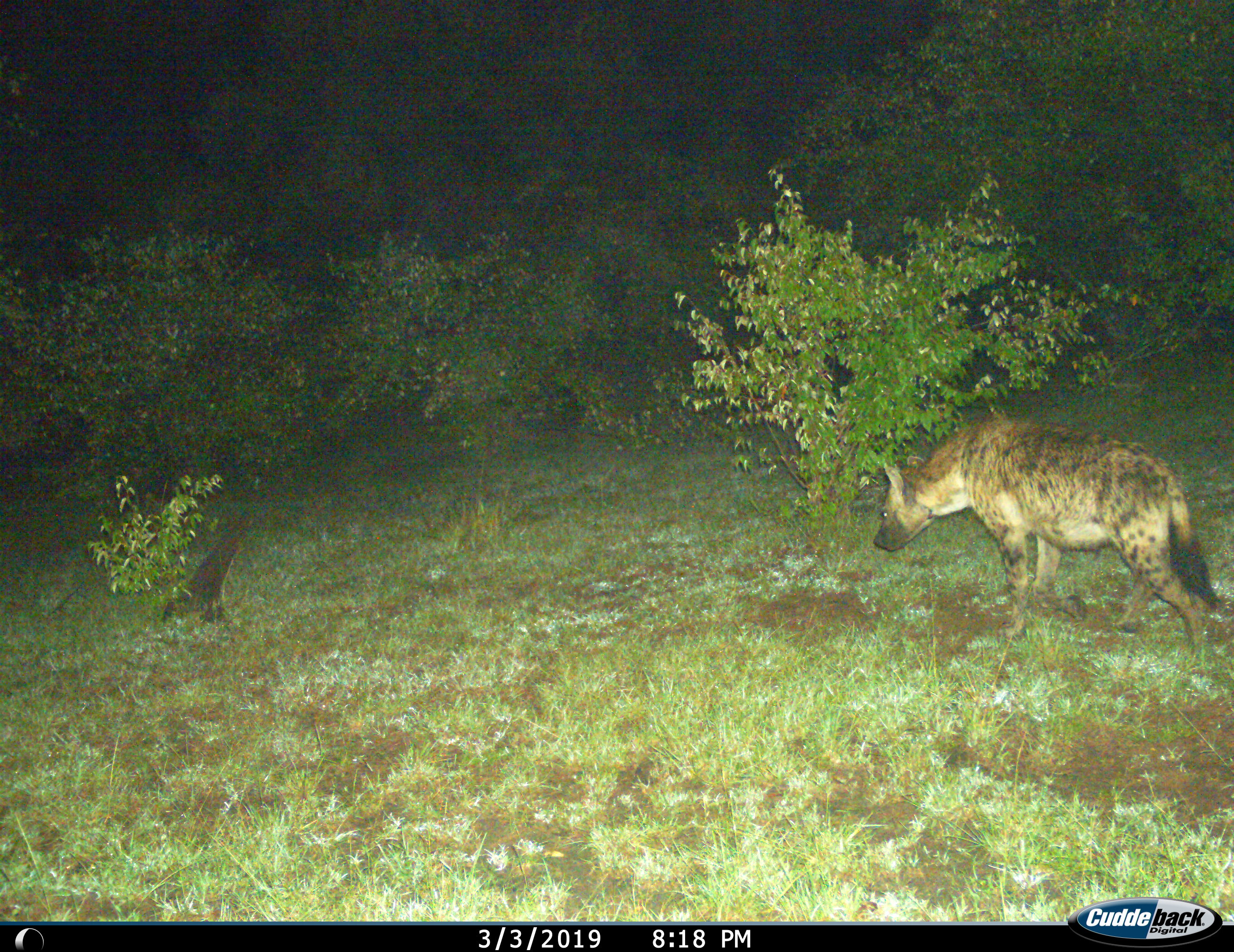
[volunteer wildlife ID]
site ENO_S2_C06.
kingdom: Animalia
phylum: Chordata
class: Mammalia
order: Carnivora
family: Hyaenidae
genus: Crocuta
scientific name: Crocuta crocuta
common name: spotted hyena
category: hyenaspotted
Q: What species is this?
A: Hyenaspotted (spotted hyena) (Crocuta crocuta).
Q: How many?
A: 1.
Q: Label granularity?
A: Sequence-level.